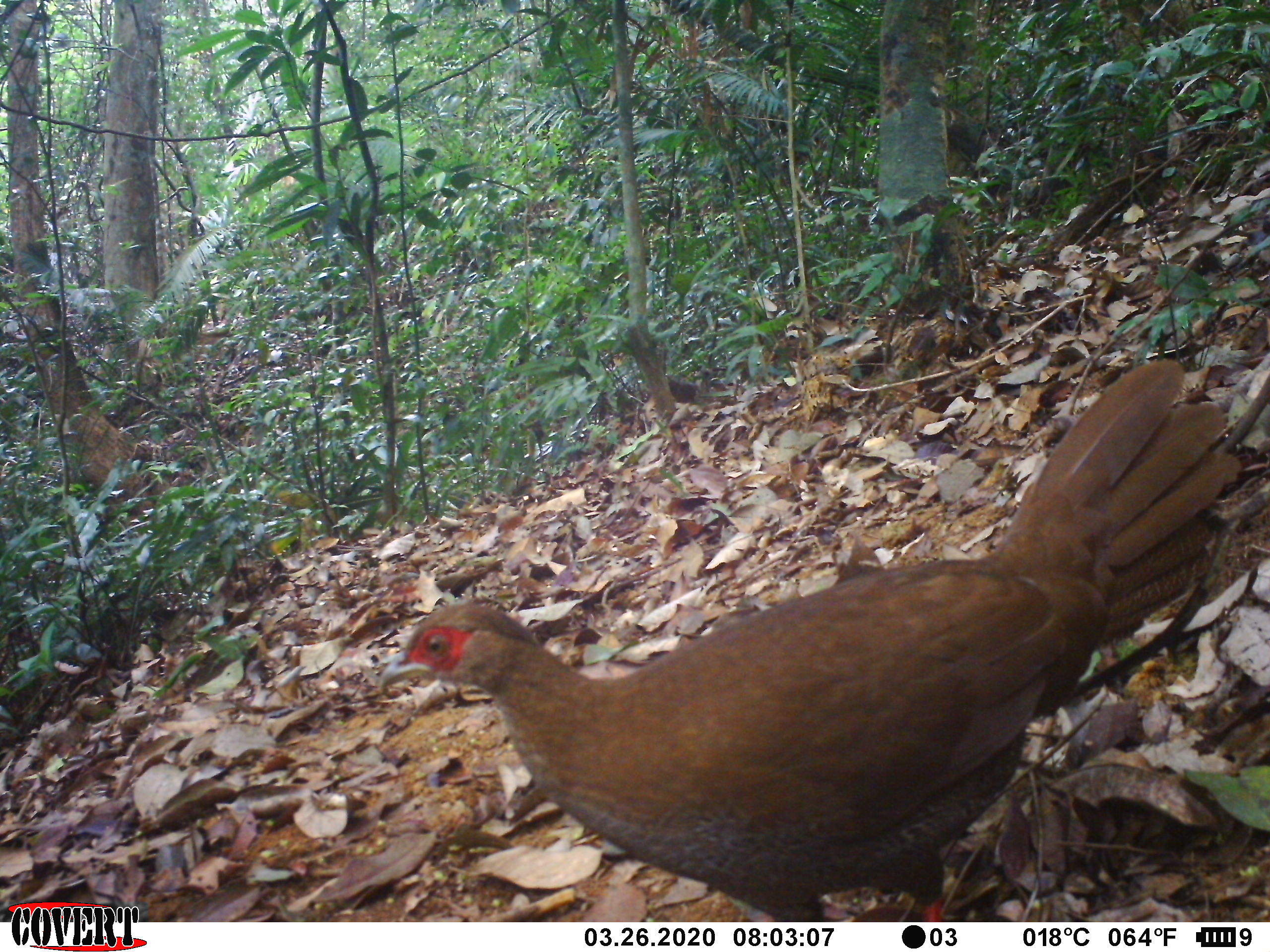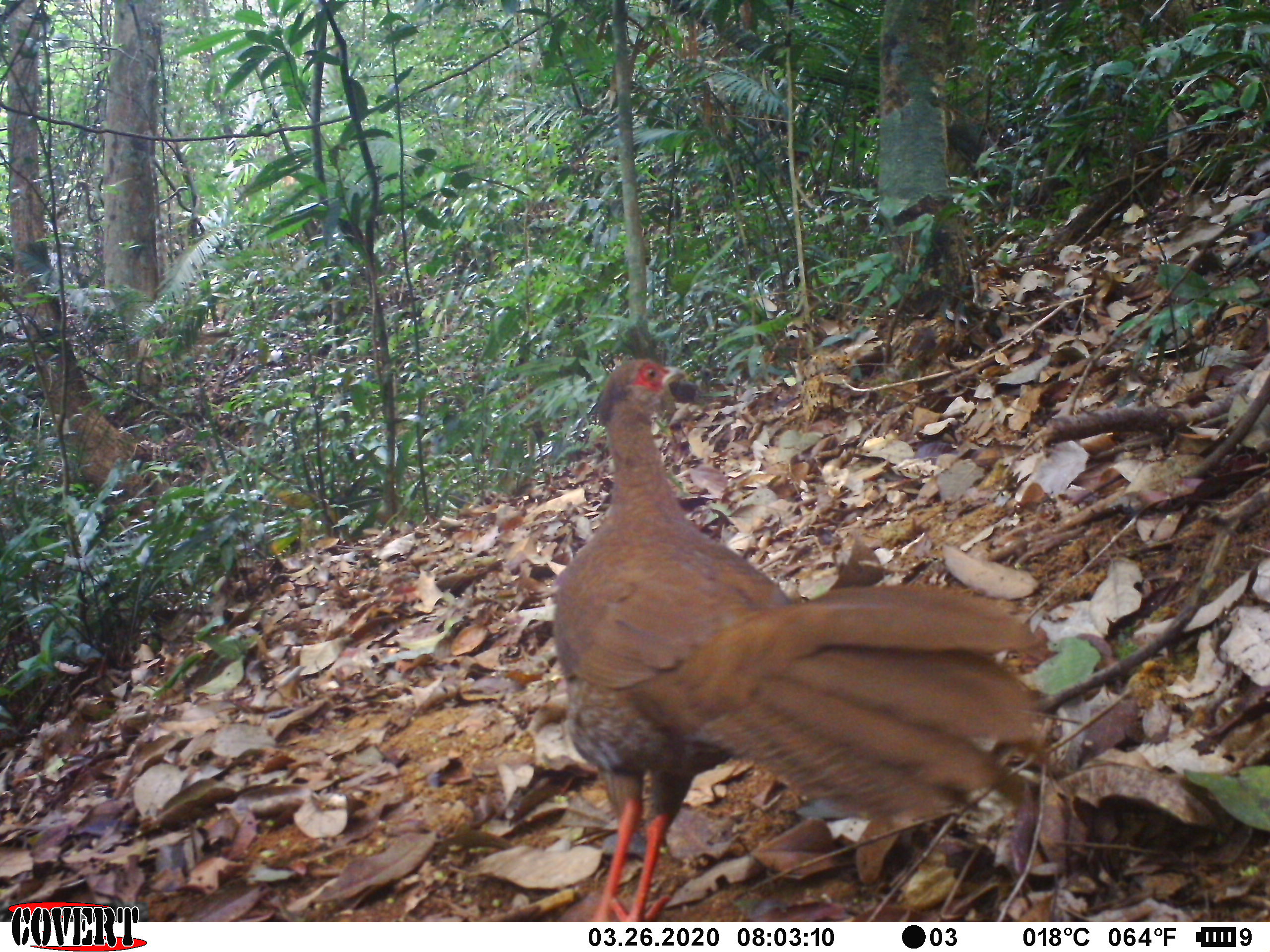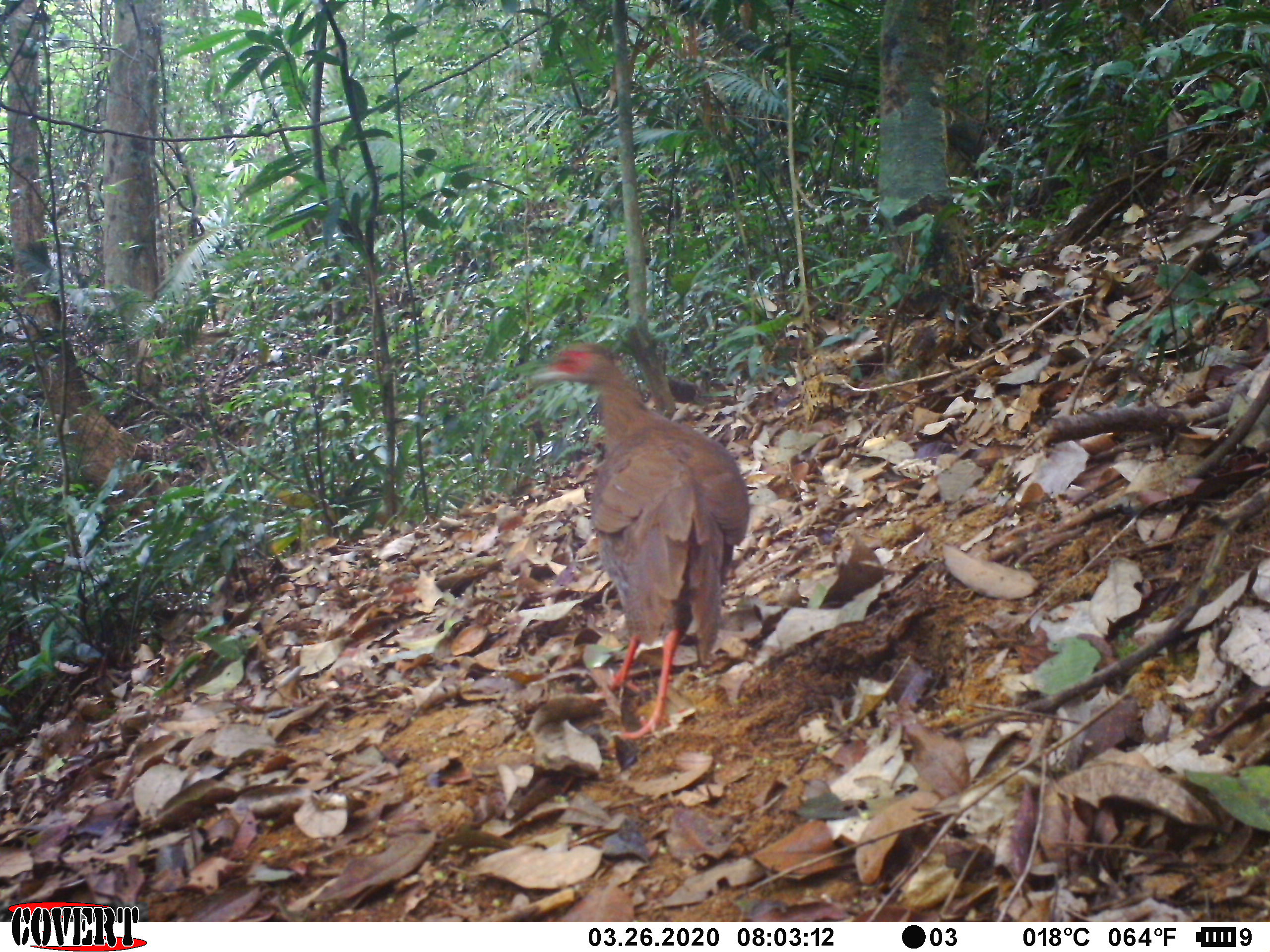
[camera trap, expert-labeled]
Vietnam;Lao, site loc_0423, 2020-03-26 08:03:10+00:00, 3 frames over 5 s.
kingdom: Animalia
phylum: Chordata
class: Aves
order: Galliformes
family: Phasianidae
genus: Lophura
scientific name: Lophura nycthemera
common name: silver pheasant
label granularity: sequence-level